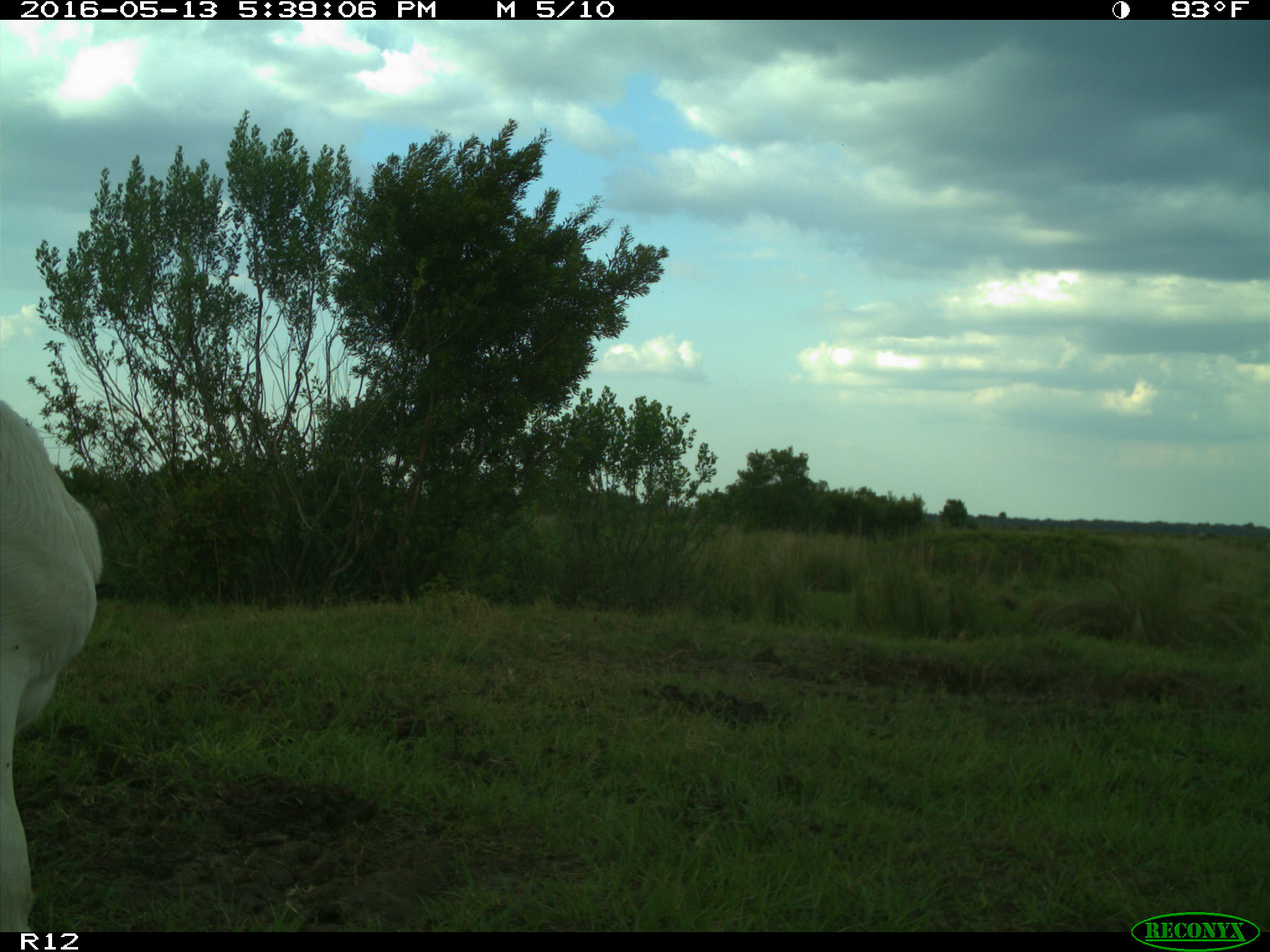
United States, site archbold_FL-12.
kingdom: Animalia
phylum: Chordata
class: Mammalia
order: Artiodactyla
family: Bovidae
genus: Bos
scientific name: Bos taurus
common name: domestic cow